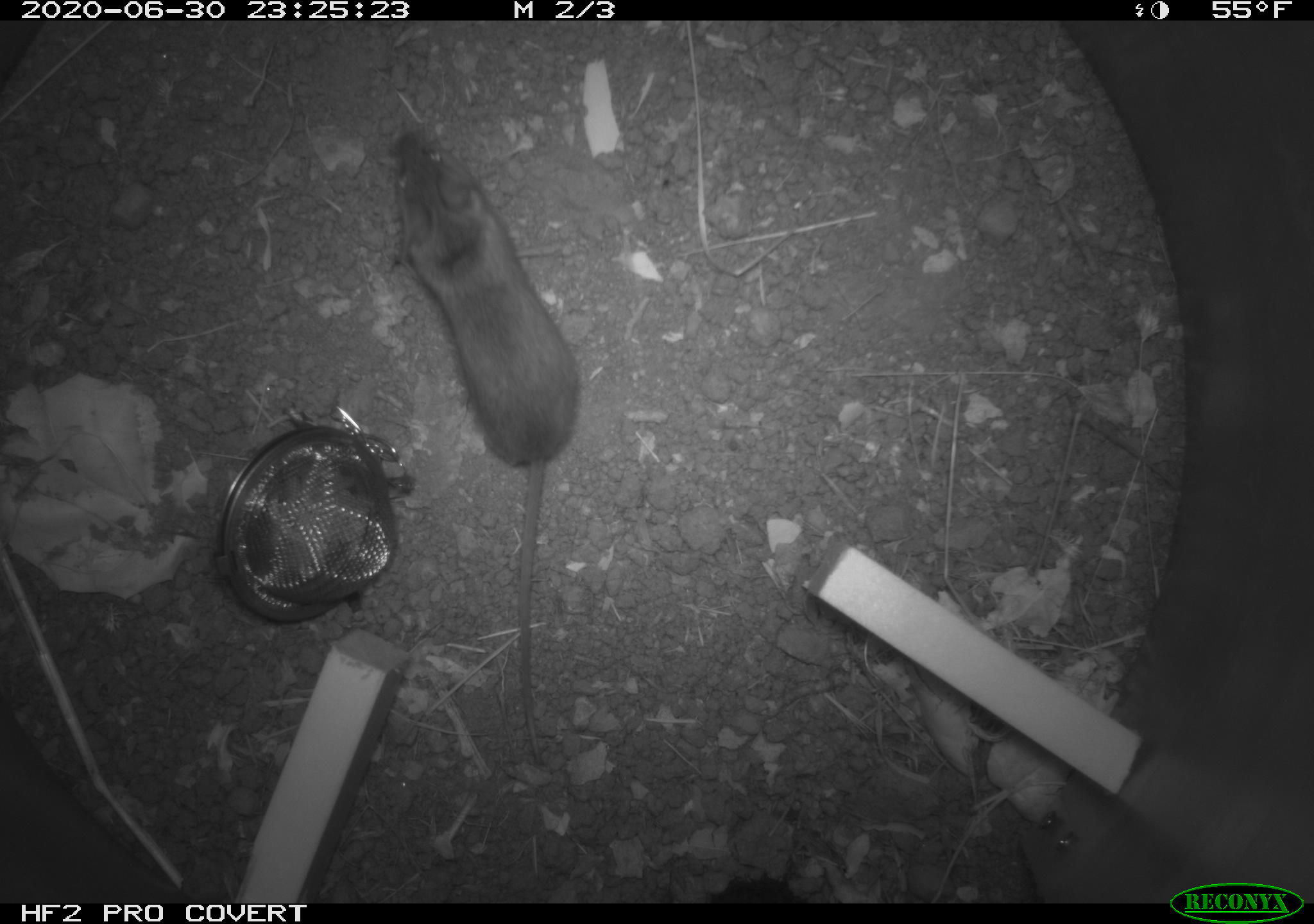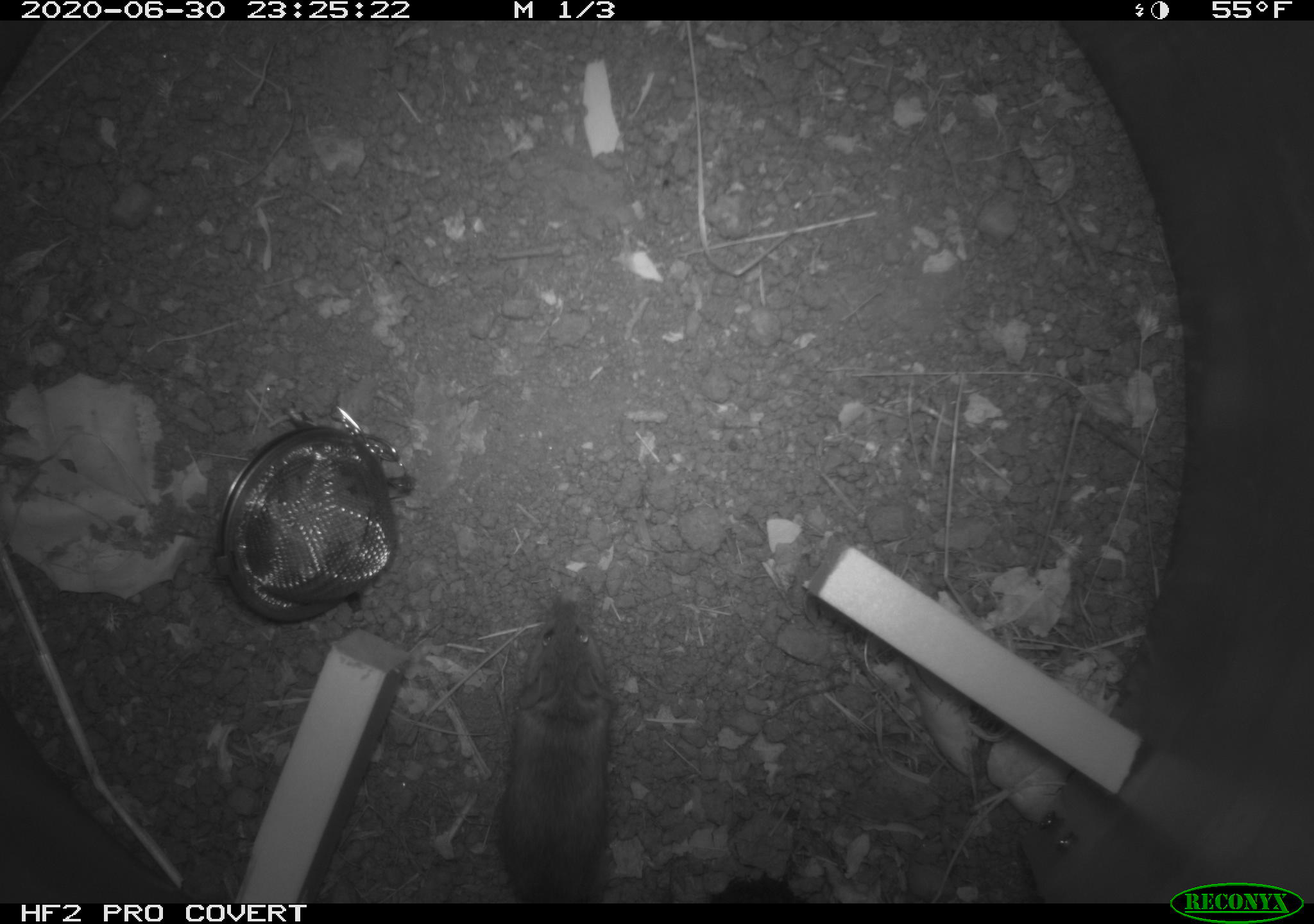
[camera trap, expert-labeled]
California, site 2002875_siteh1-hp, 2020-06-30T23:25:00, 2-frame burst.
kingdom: Animalia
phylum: Chordata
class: Mammalia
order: Rodentia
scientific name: Rodentia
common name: rodent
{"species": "rodent (Rodentia)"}